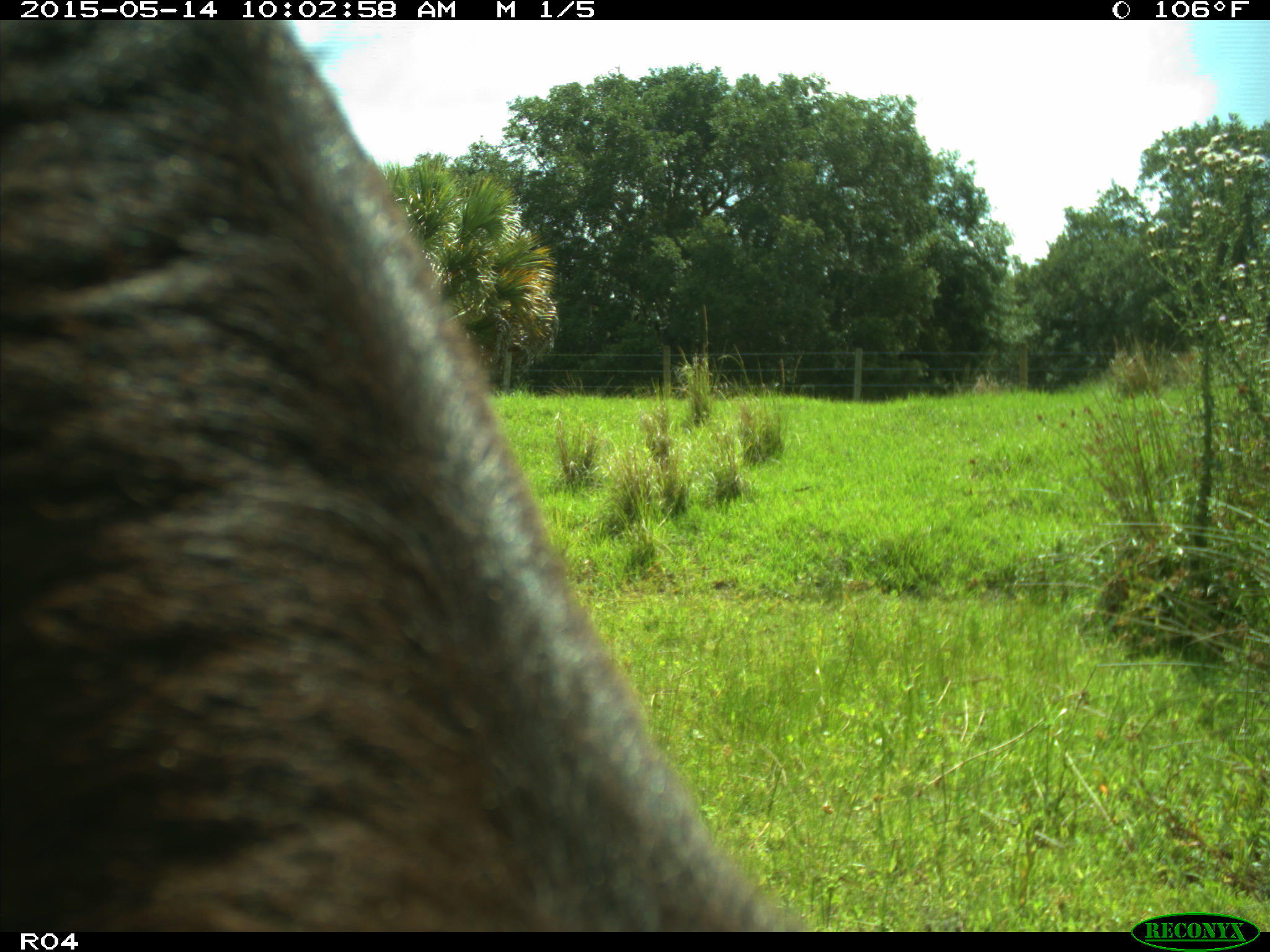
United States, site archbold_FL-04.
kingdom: Animalia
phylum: Chordata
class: Mammalia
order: Artiodactyla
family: Bovidae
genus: Bos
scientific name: Bos taurus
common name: domestic cow